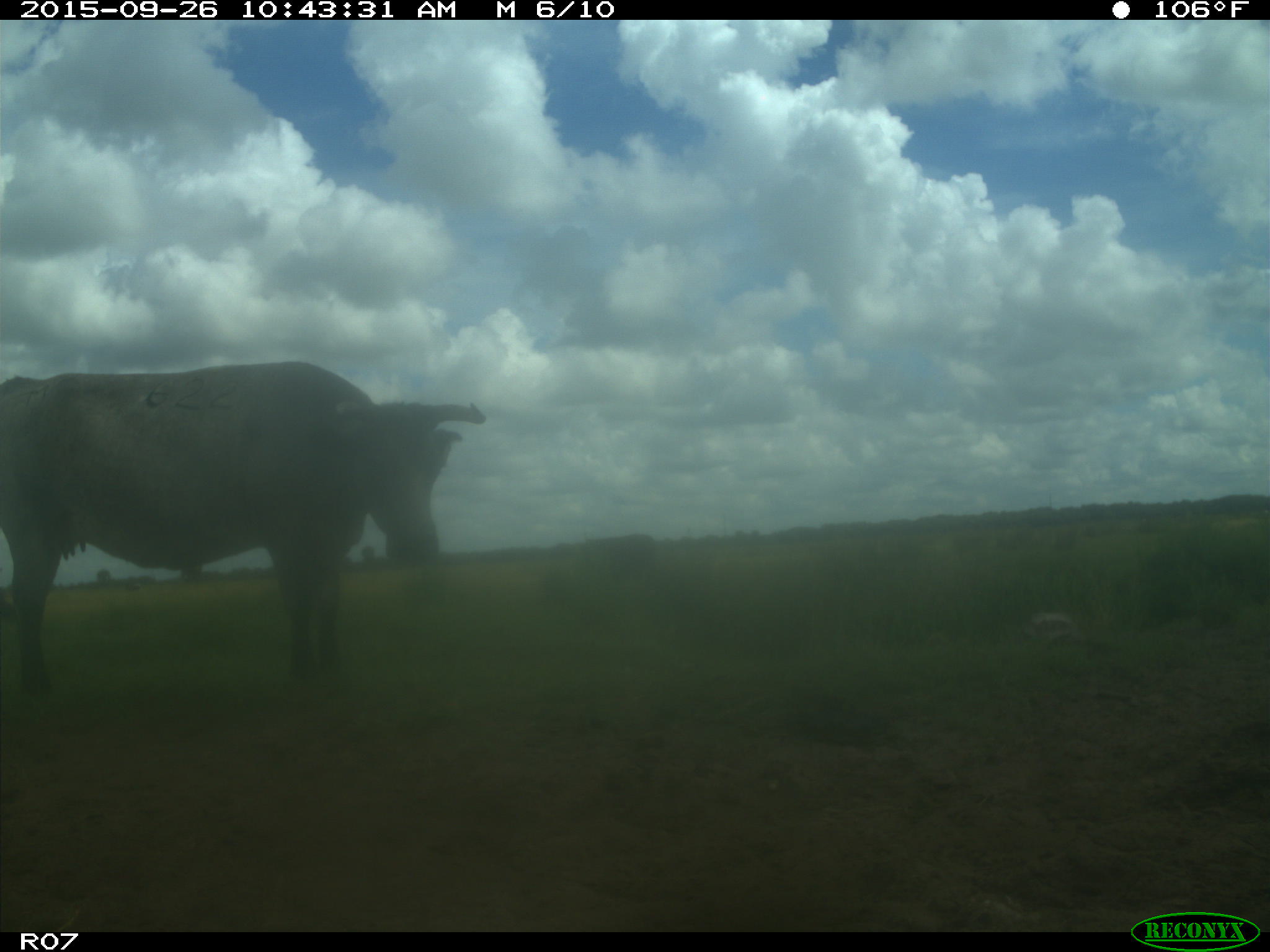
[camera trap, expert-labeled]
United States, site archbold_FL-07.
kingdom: Animalia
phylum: Chordata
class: Mammalia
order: Artiodactyla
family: Bovidae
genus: Bos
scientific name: Bos taurus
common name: domestic cow